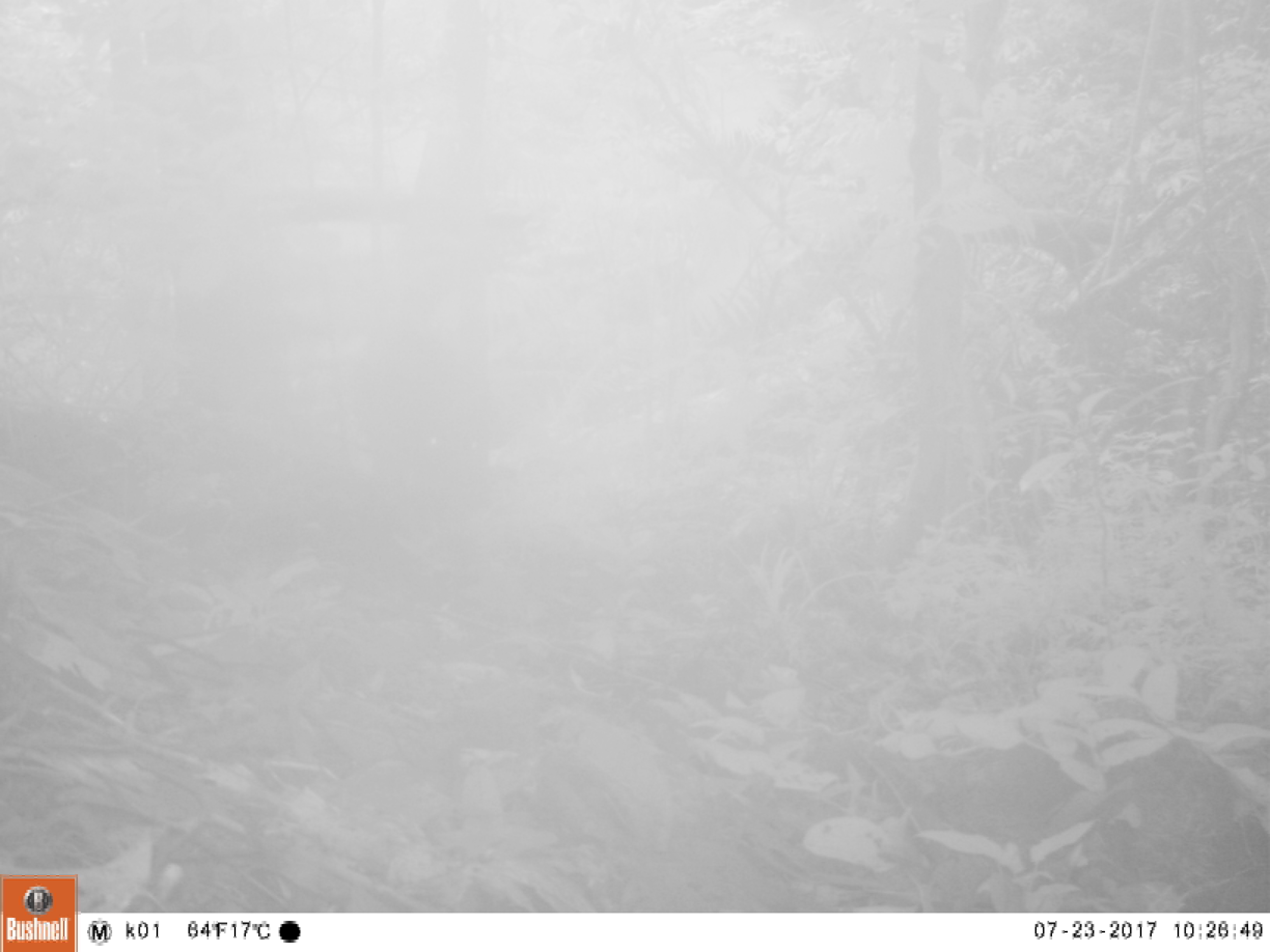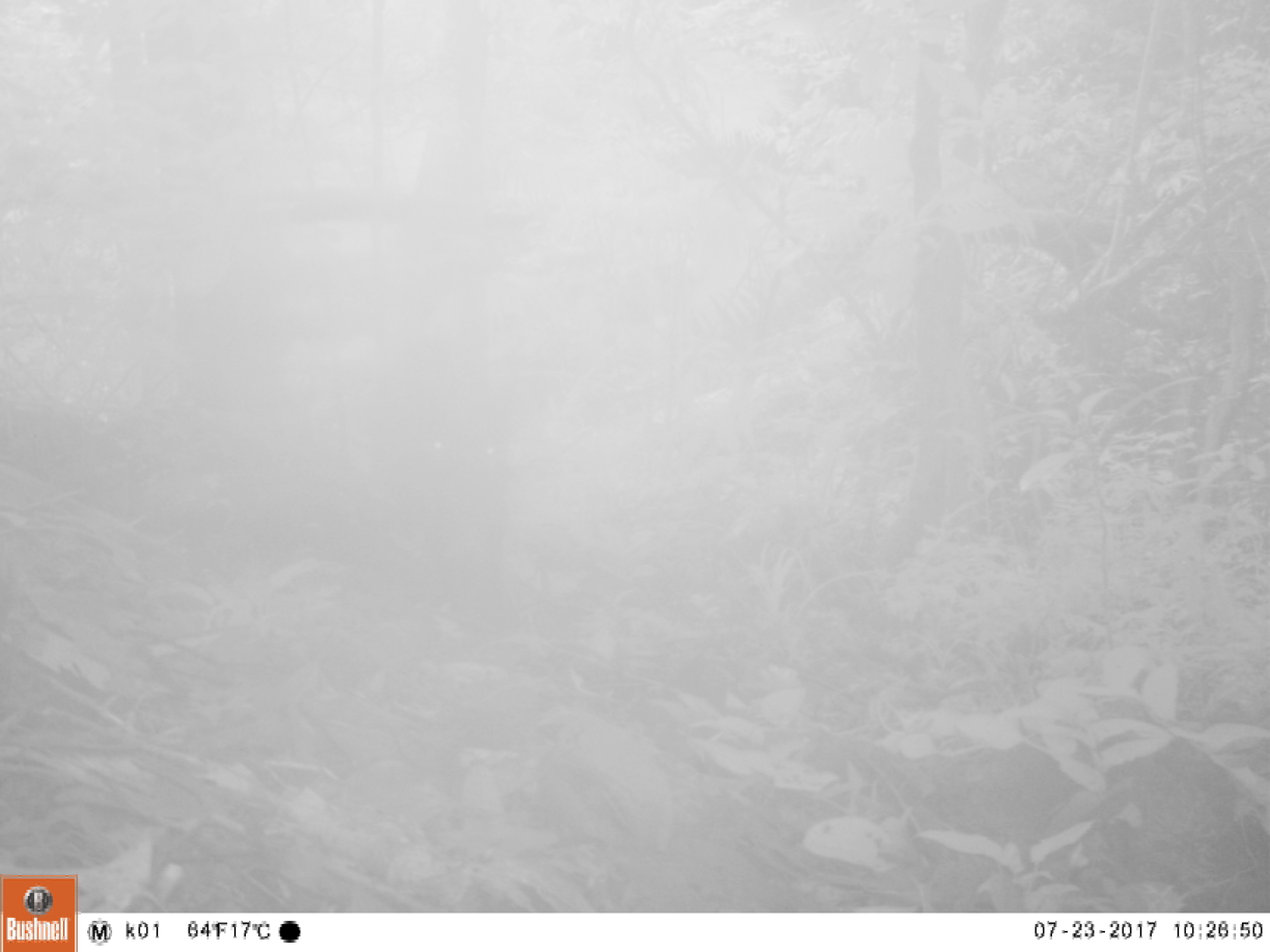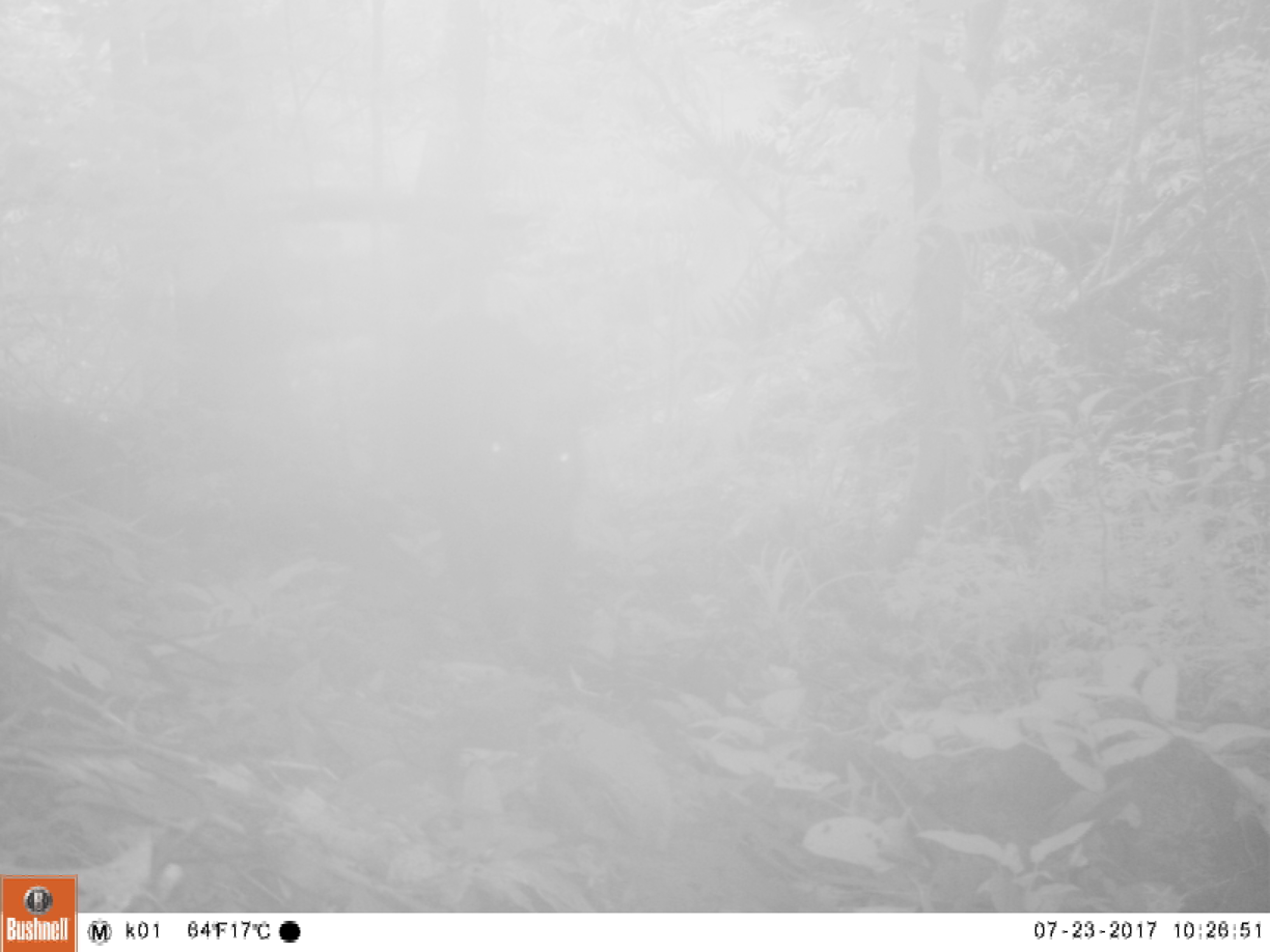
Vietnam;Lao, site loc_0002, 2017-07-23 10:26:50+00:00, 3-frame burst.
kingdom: Animalia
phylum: Chordata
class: Mammalia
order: Artiodactyla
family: Suidae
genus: Sus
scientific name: Sus scrofa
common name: eurasian wild pig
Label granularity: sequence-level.